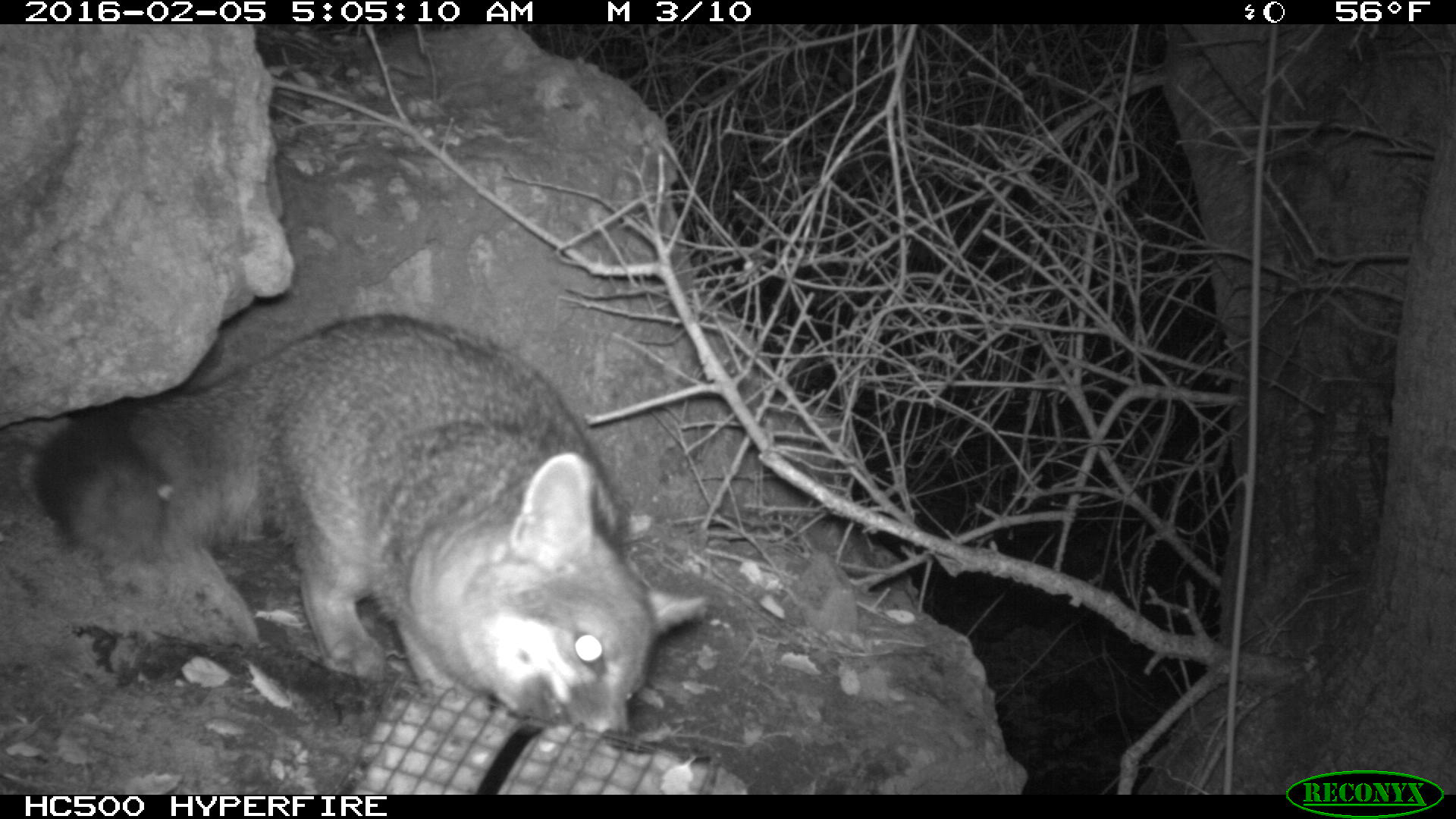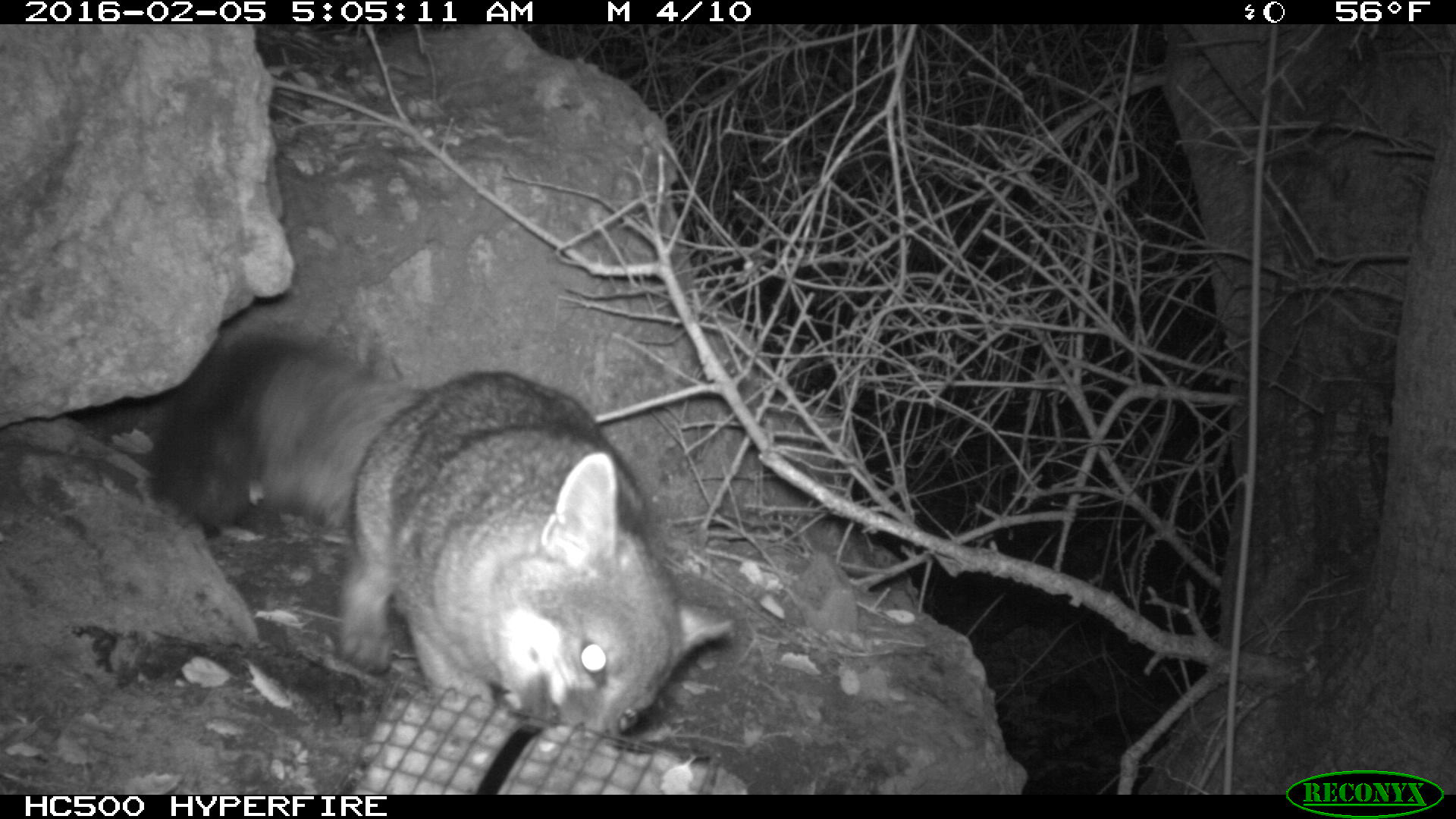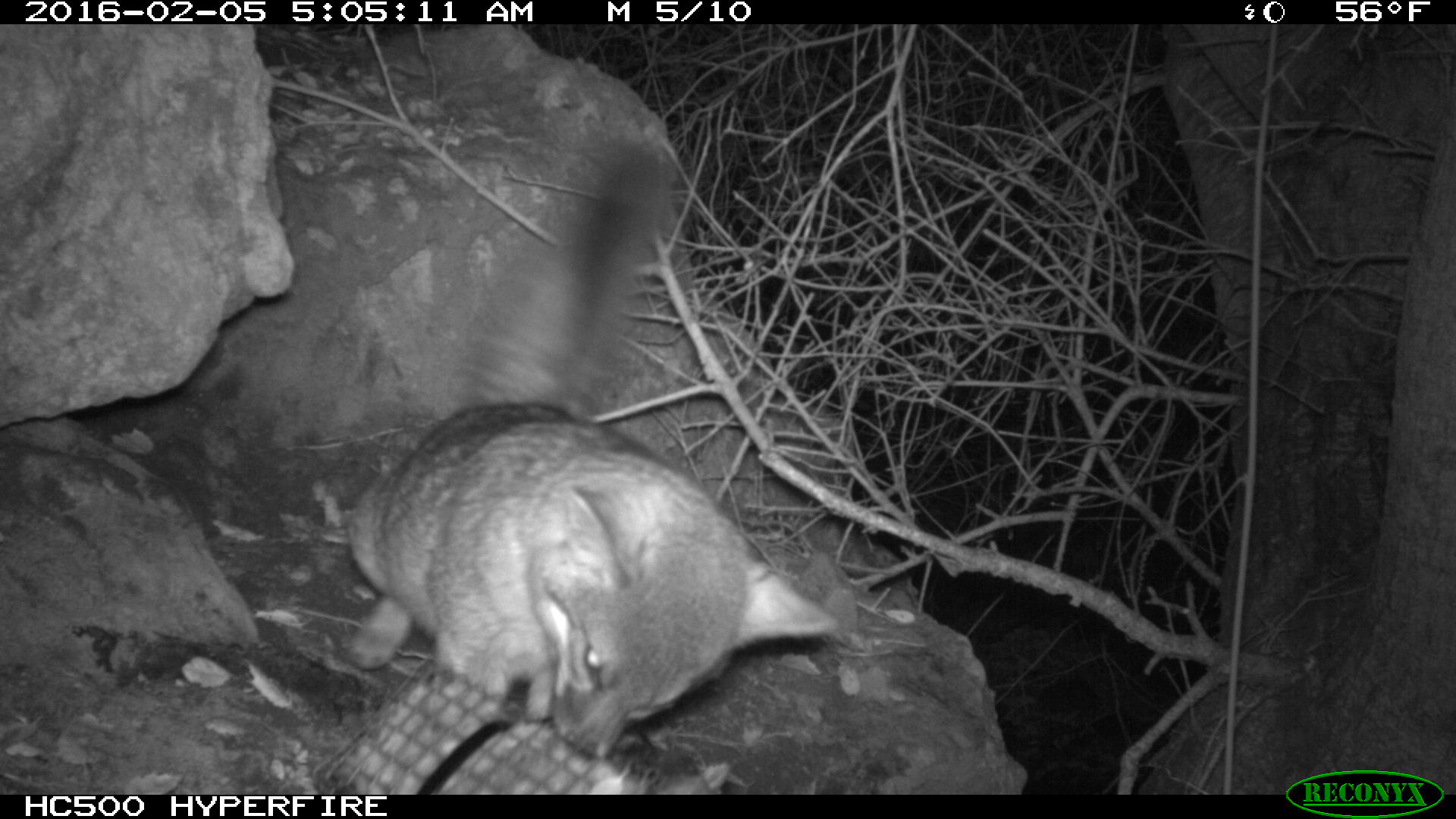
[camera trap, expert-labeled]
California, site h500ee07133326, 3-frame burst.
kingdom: Animalia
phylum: Chordata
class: Mammalia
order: Carnivora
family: Canidae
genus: Urocyon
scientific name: Urocyon littoralis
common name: island fox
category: fox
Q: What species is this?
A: Fox (island fox) (Urocyon littoralis).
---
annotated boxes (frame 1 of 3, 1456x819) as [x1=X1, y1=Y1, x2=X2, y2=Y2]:
fox: [x1=33, y1=314, x2=706, y2=745]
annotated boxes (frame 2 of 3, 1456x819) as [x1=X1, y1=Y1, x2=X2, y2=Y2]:
fox: [x1=146, y1=317, x2=735, y2=744]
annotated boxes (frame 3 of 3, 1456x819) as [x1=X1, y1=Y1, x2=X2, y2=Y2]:
fox: [x1=349, y1=147, x2=836, y2=757]